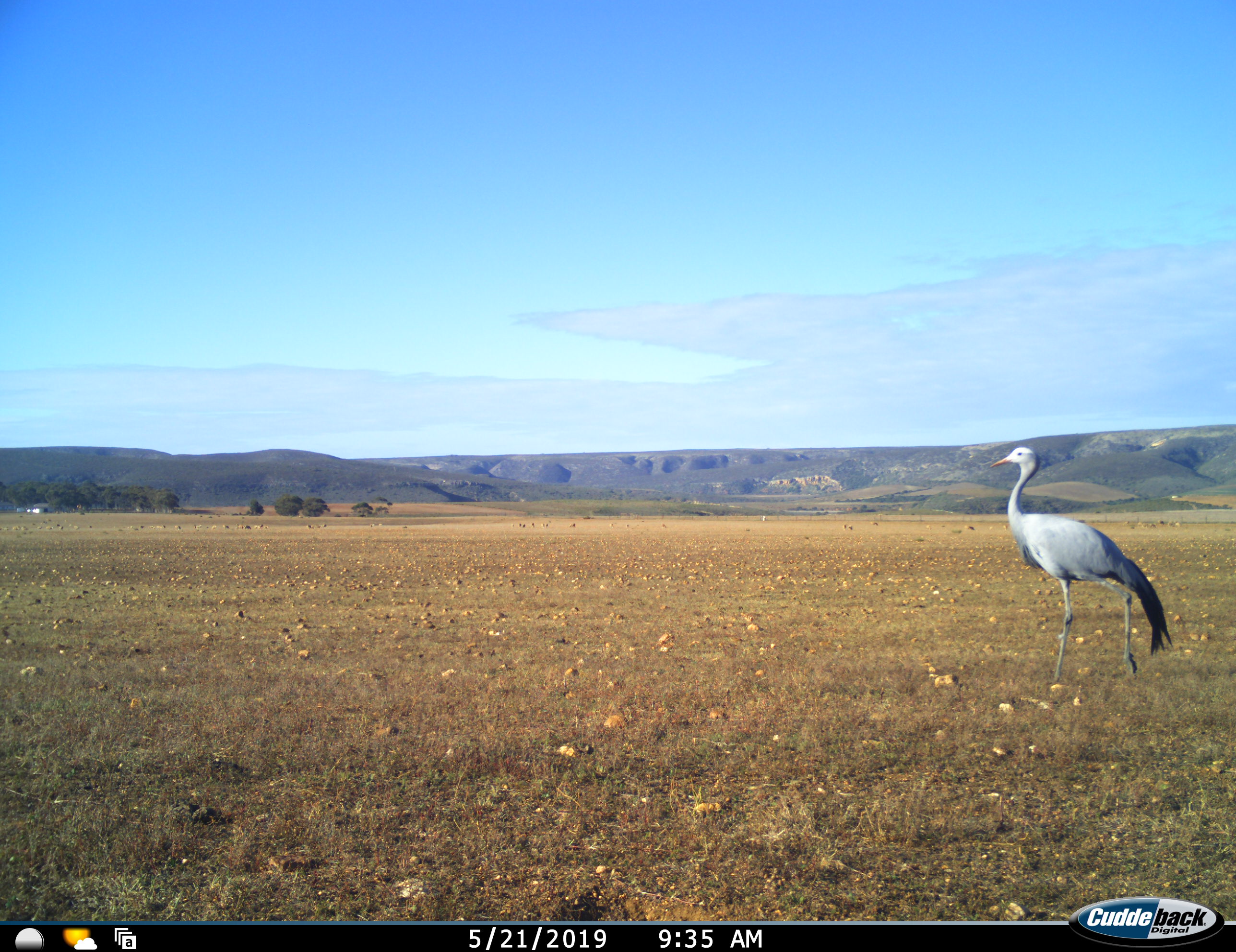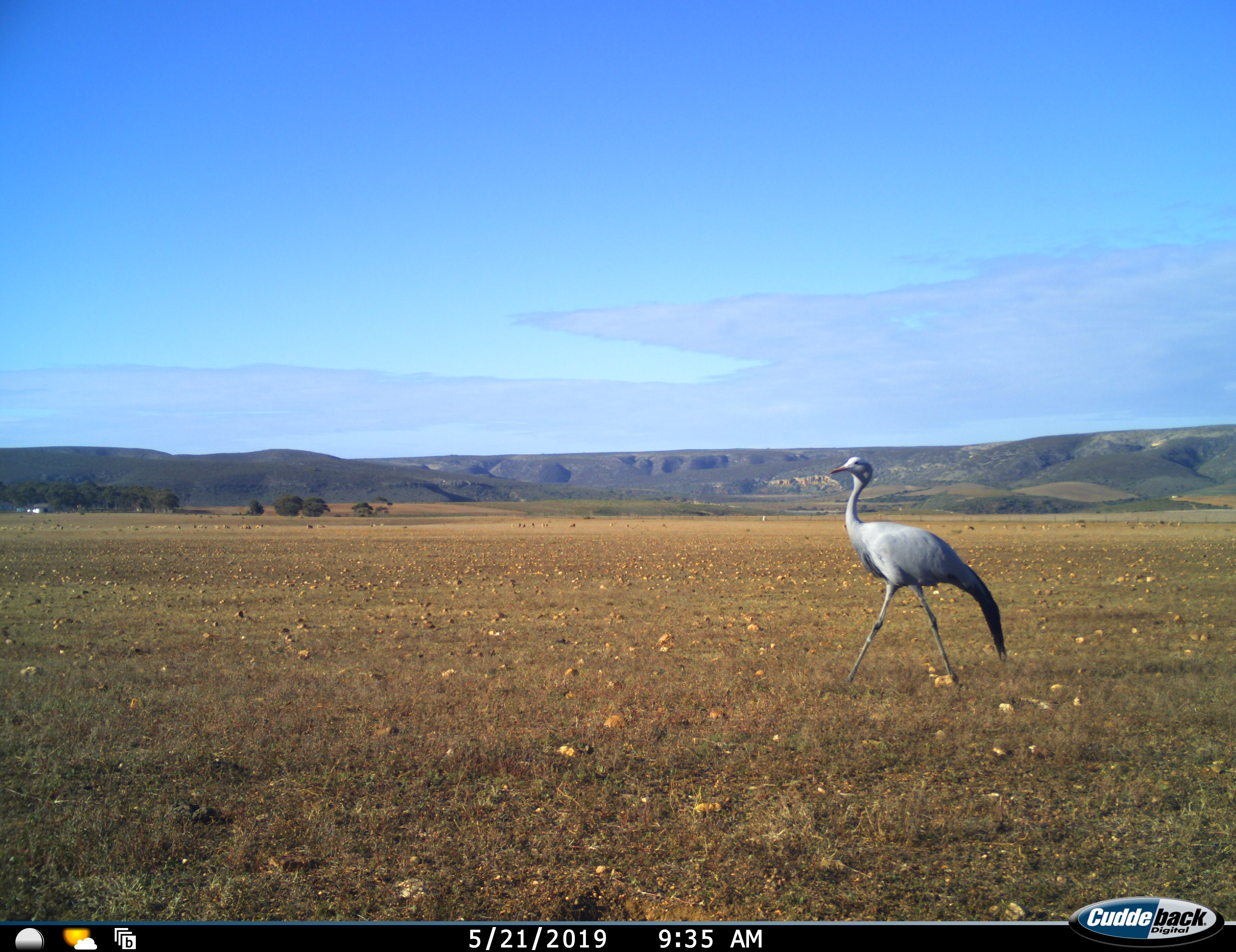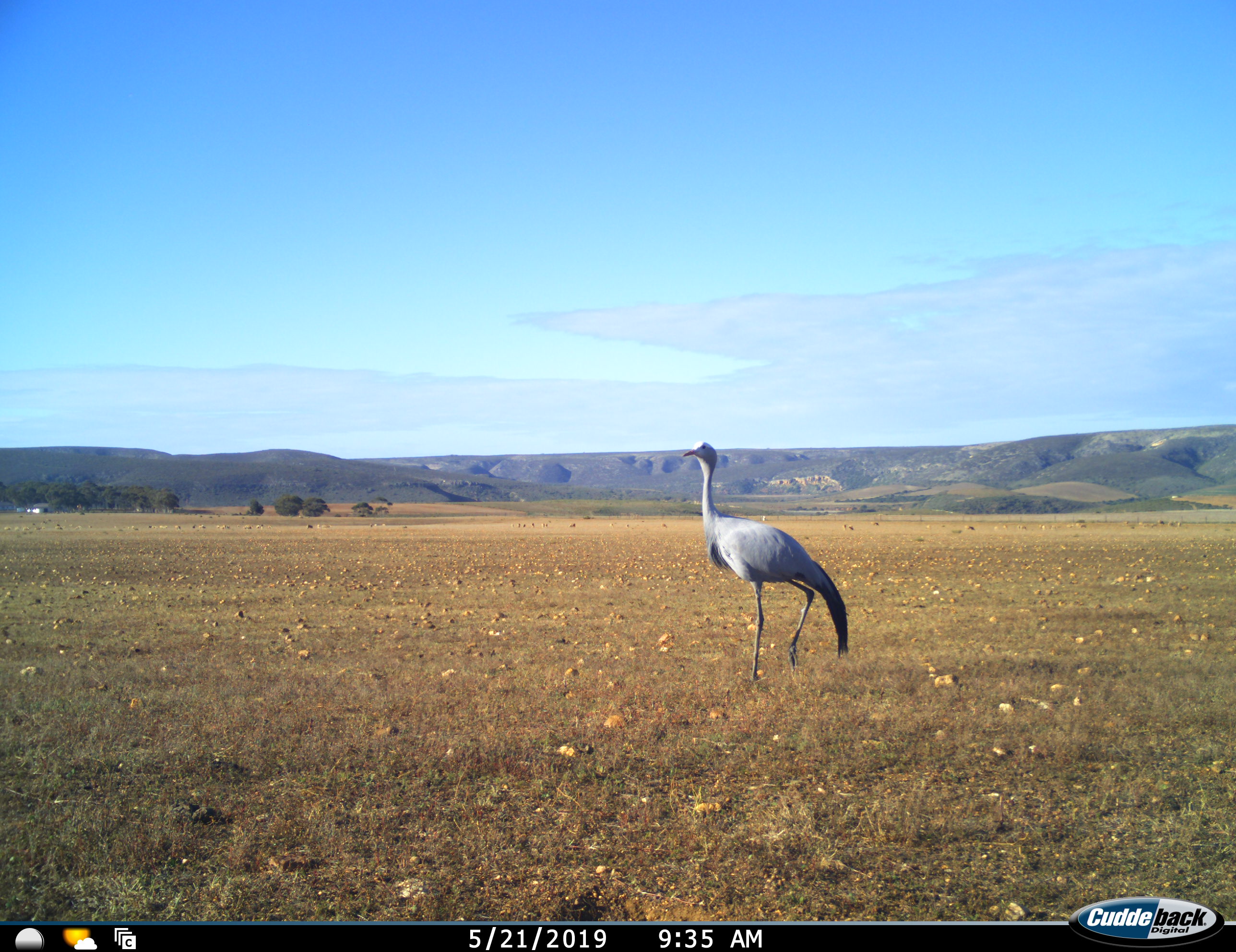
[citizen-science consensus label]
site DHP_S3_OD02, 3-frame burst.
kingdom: Animalia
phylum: Chordata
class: Aves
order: Gruiformes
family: Gruidae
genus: Anthropoides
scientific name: Anthropoides paradiseus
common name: blue crane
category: craneblue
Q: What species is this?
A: Craneblue (blue crane) (Anthropoides paradiseus).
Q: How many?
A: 1.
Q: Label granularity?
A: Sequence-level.